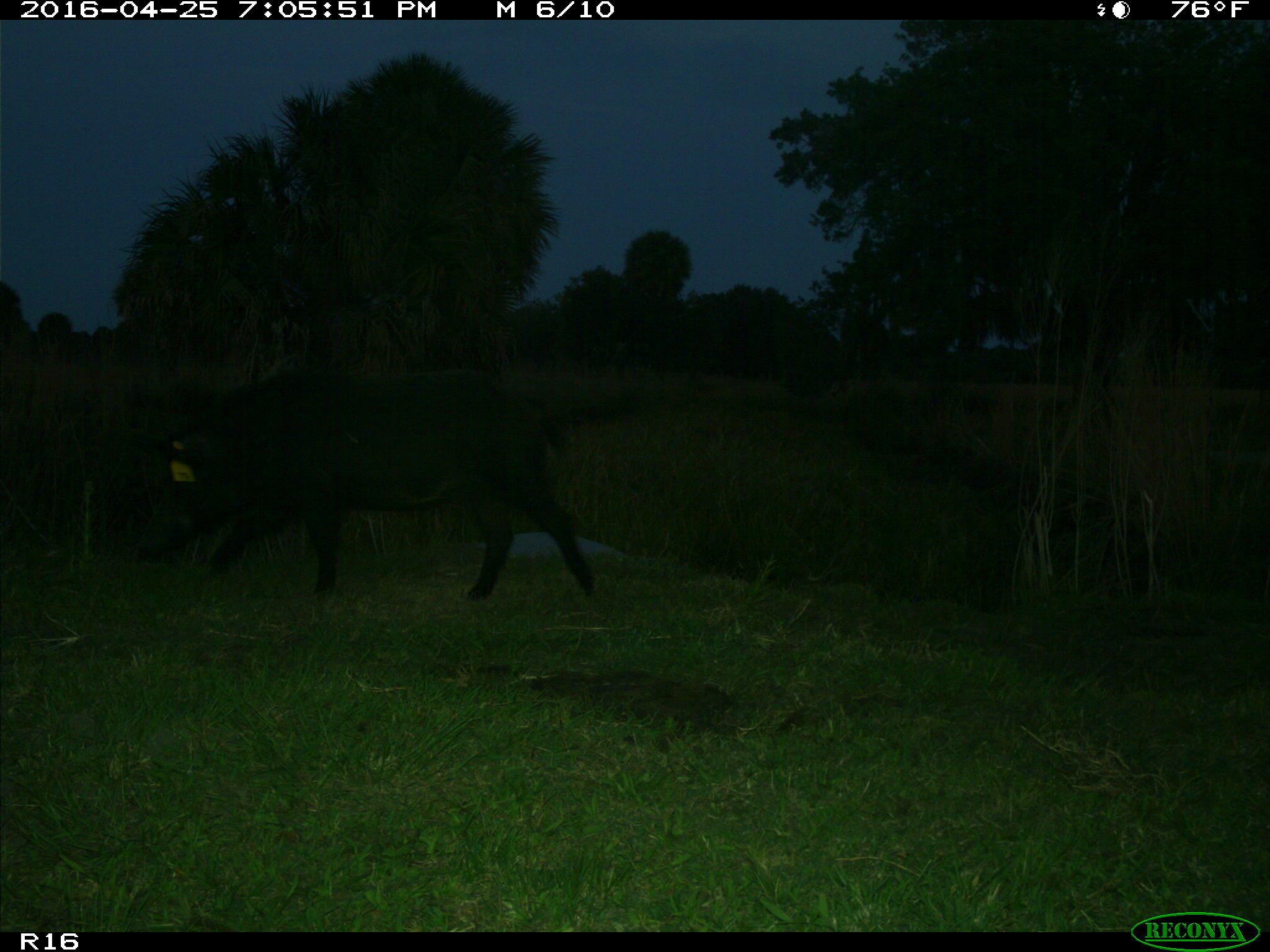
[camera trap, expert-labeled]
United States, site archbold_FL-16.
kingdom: Animalia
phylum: Chordata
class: Mammalia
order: Artiodactyla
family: Suidae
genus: Sus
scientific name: Sus scrofa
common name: wild boar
Sus scrofa (wild boar).